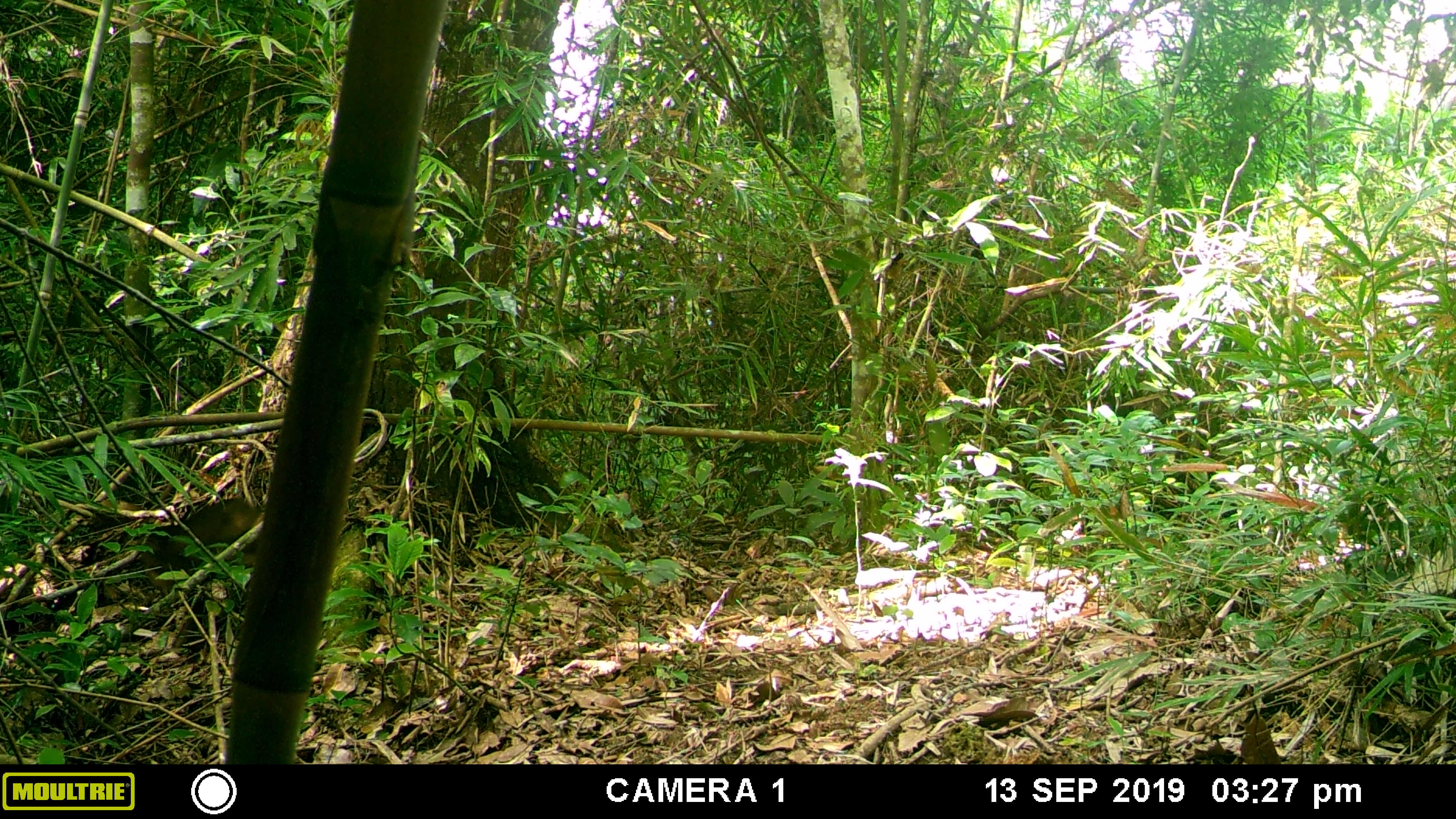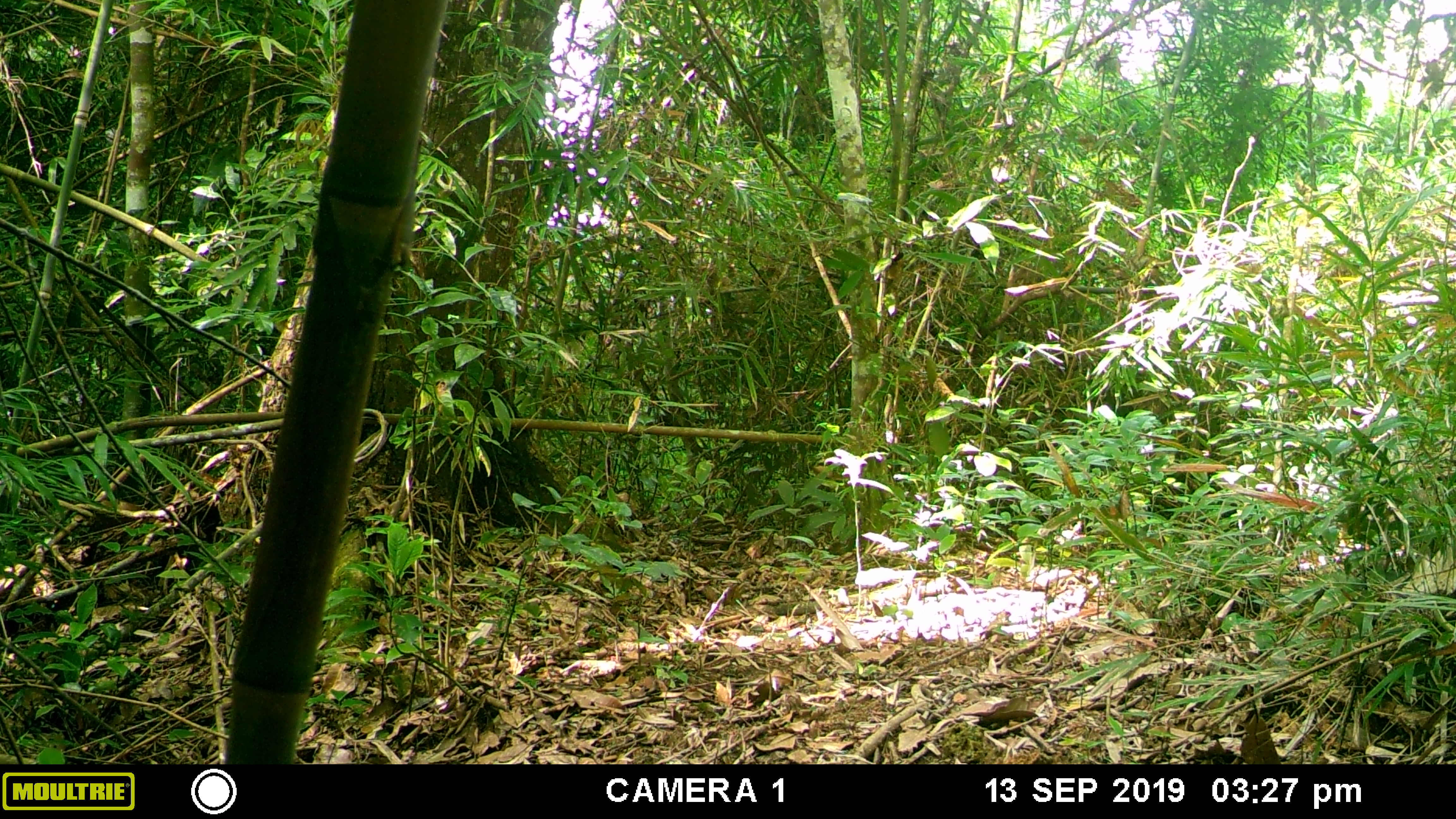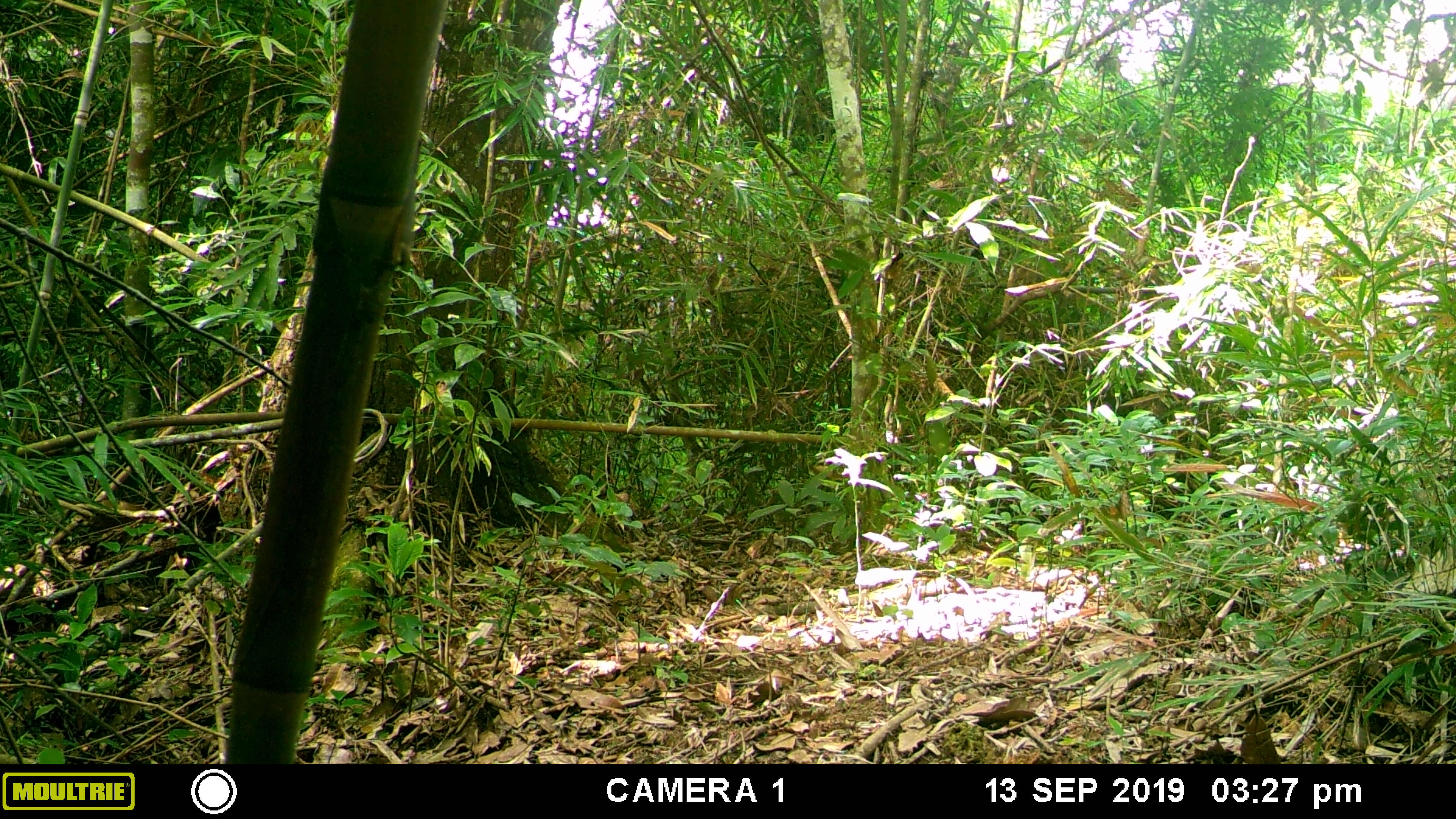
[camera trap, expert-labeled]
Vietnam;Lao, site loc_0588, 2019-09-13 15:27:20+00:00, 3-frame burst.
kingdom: Animalia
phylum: Chordata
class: Mammalia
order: Primates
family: Cercopithecidae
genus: Macaca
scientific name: Macaca arctoides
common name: stump-tailed macaque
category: stump tailed macaque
Stump tailed macaque (stump-tailed macaque) (Macaca arctoides). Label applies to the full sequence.